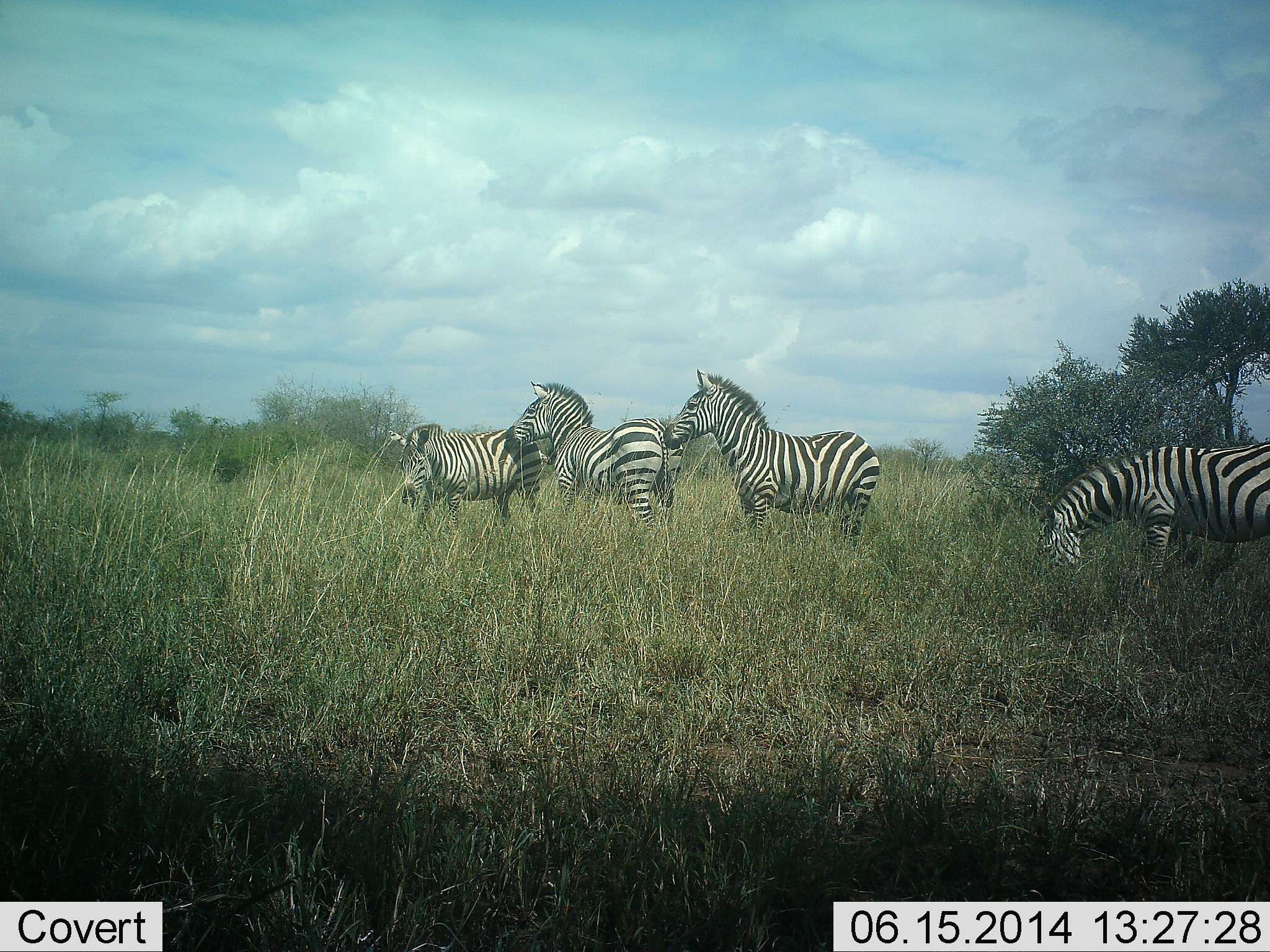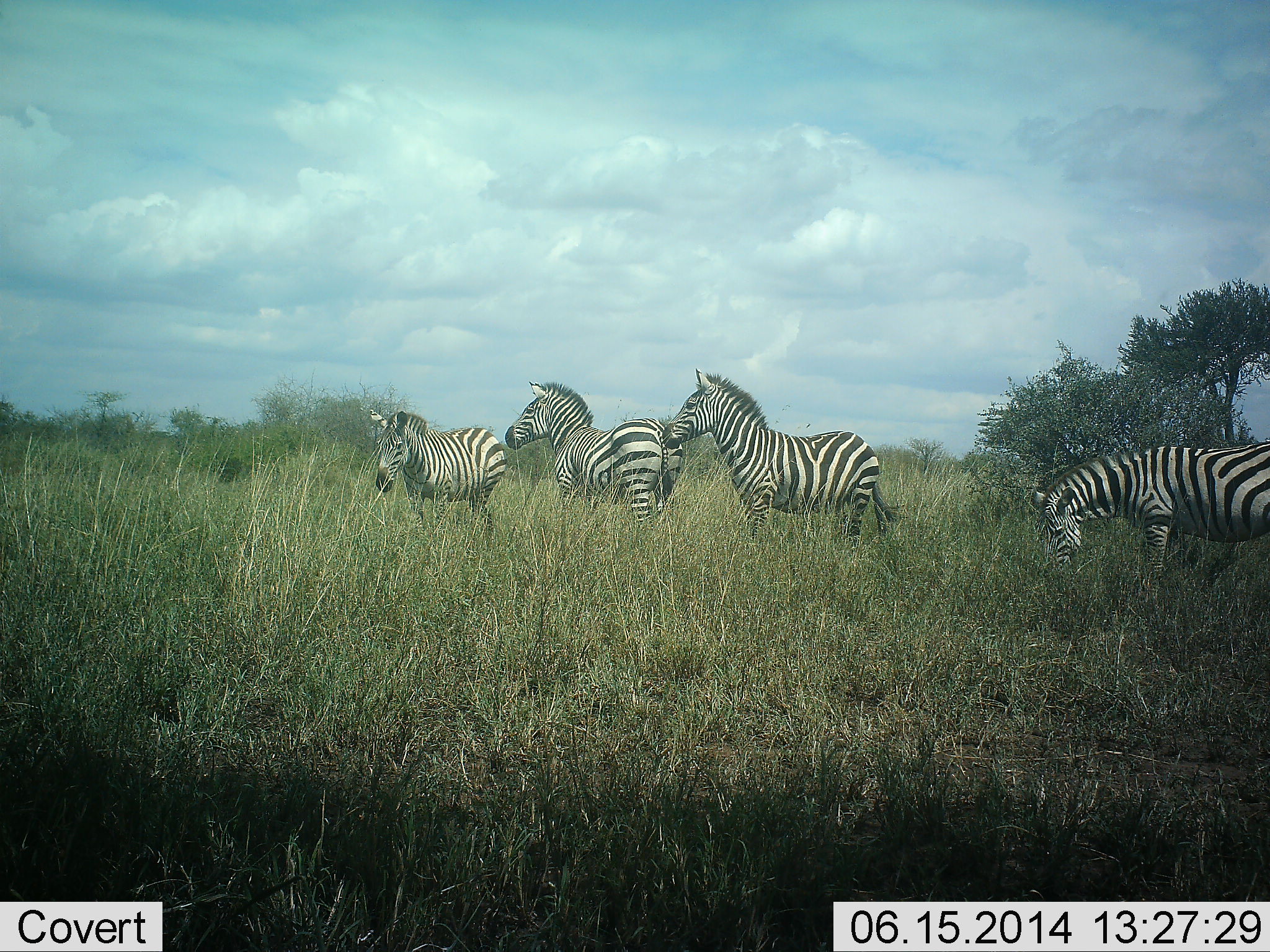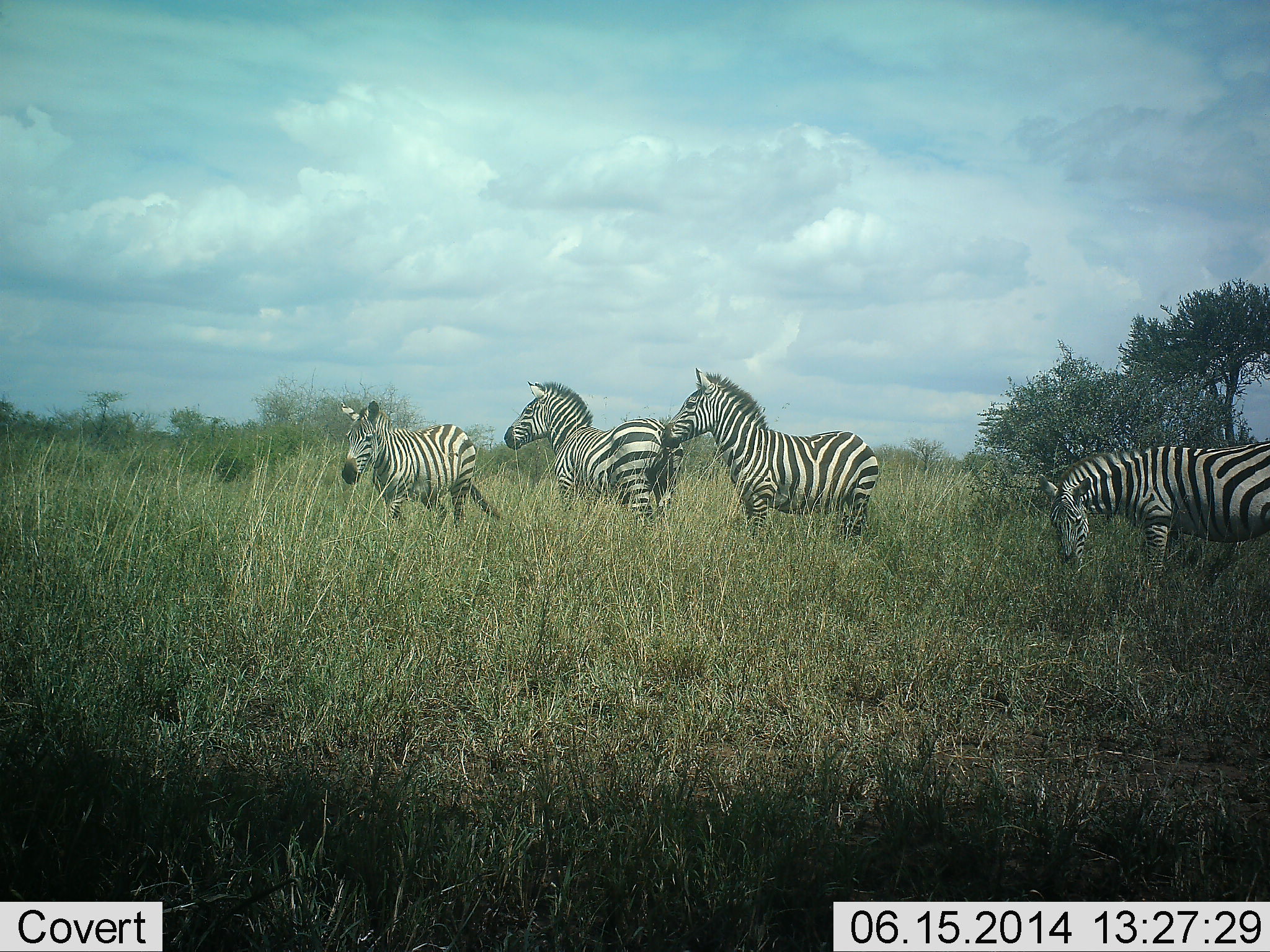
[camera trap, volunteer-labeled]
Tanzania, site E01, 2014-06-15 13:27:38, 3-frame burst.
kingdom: Animalia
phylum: Chordata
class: Mammalia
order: Perissodactyla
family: Equidae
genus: Equus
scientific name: Equus quagga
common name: plains zebra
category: zebra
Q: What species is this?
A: Zebra (plains zebra) (Equus quagga).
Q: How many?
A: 4.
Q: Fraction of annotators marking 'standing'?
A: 90%.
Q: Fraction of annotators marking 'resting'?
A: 0%.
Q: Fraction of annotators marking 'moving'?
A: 50%.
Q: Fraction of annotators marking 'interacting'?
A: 10%.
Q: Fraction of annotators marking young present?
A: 0%.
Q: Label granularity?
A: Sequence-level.